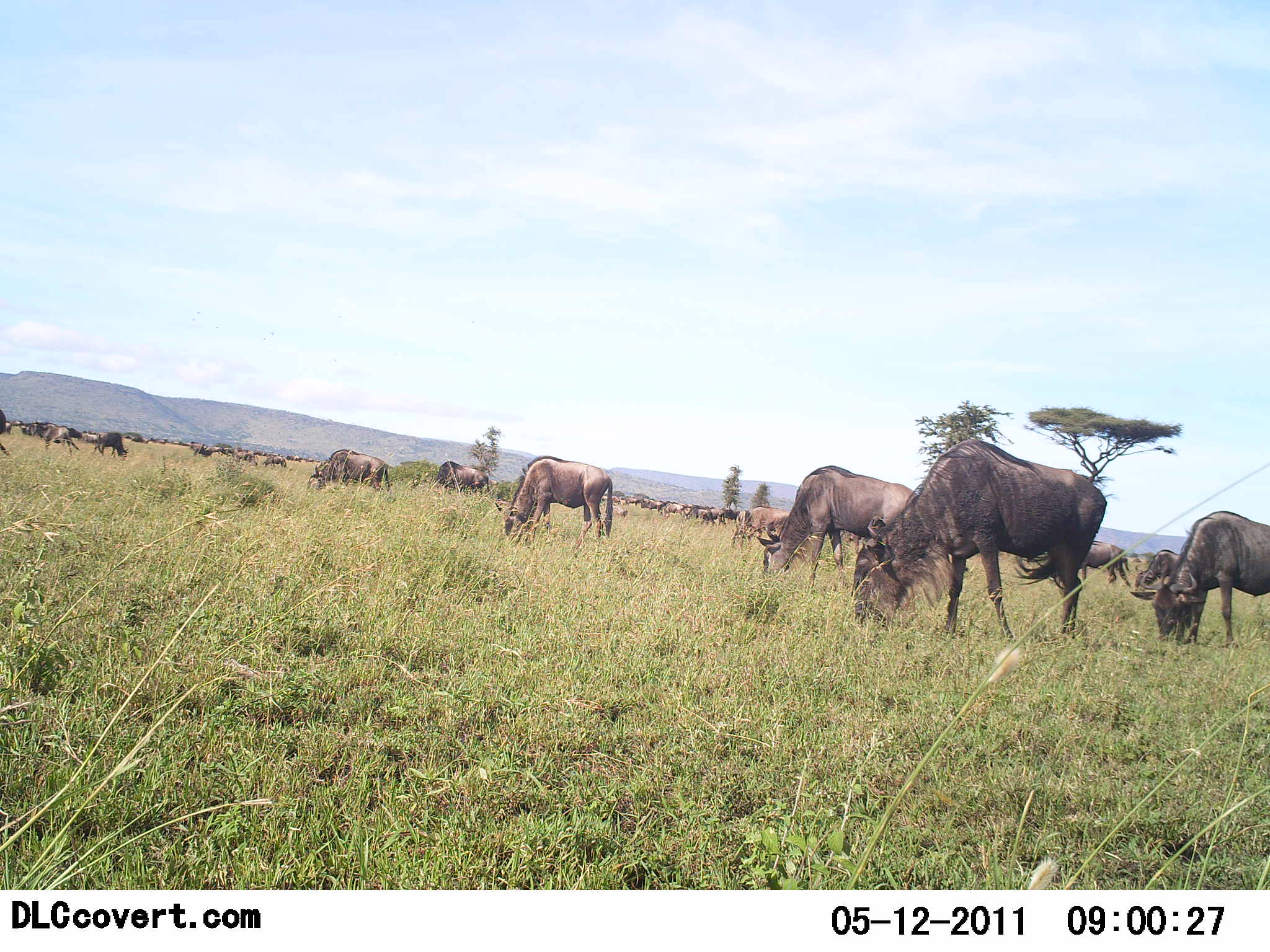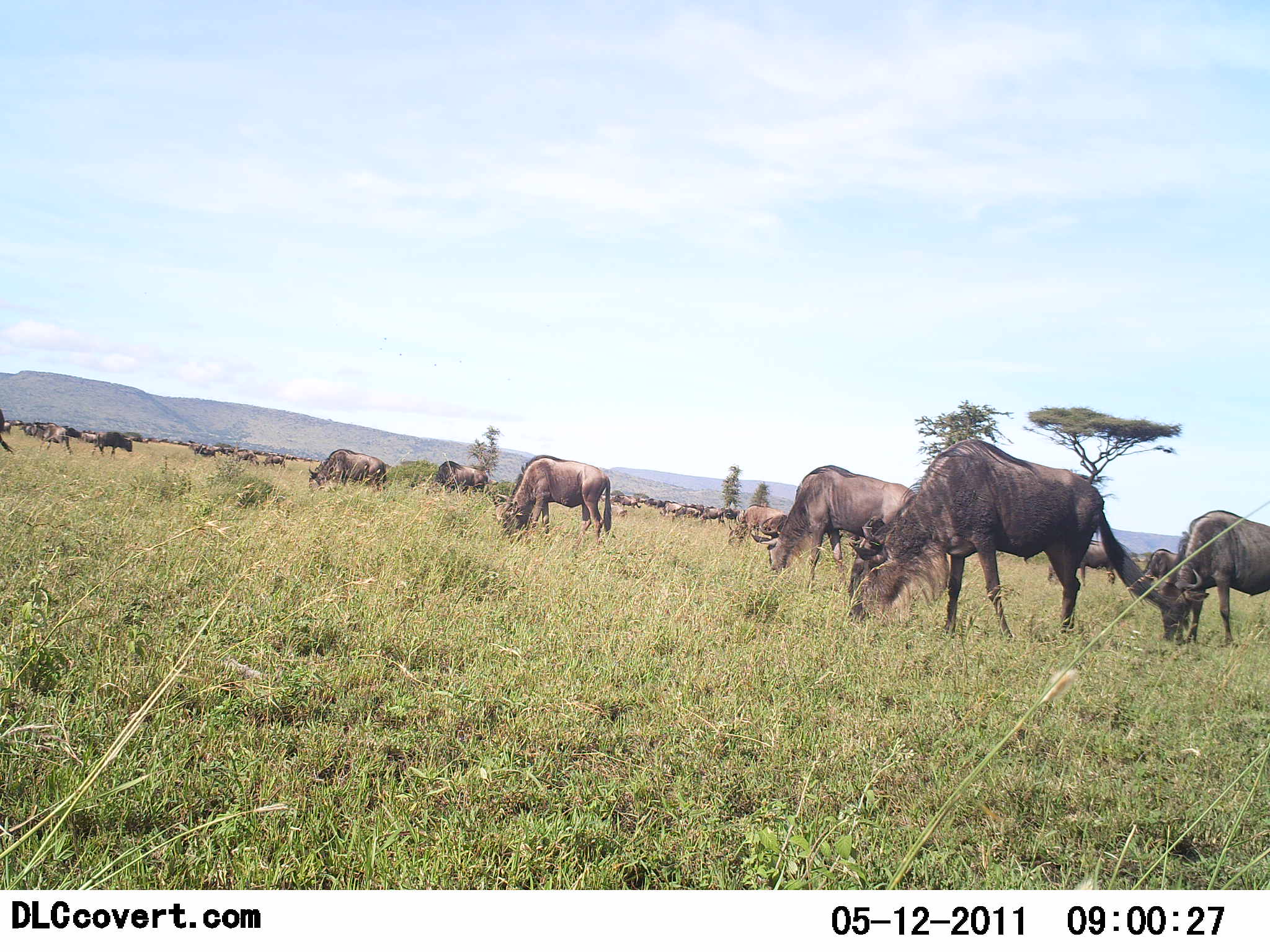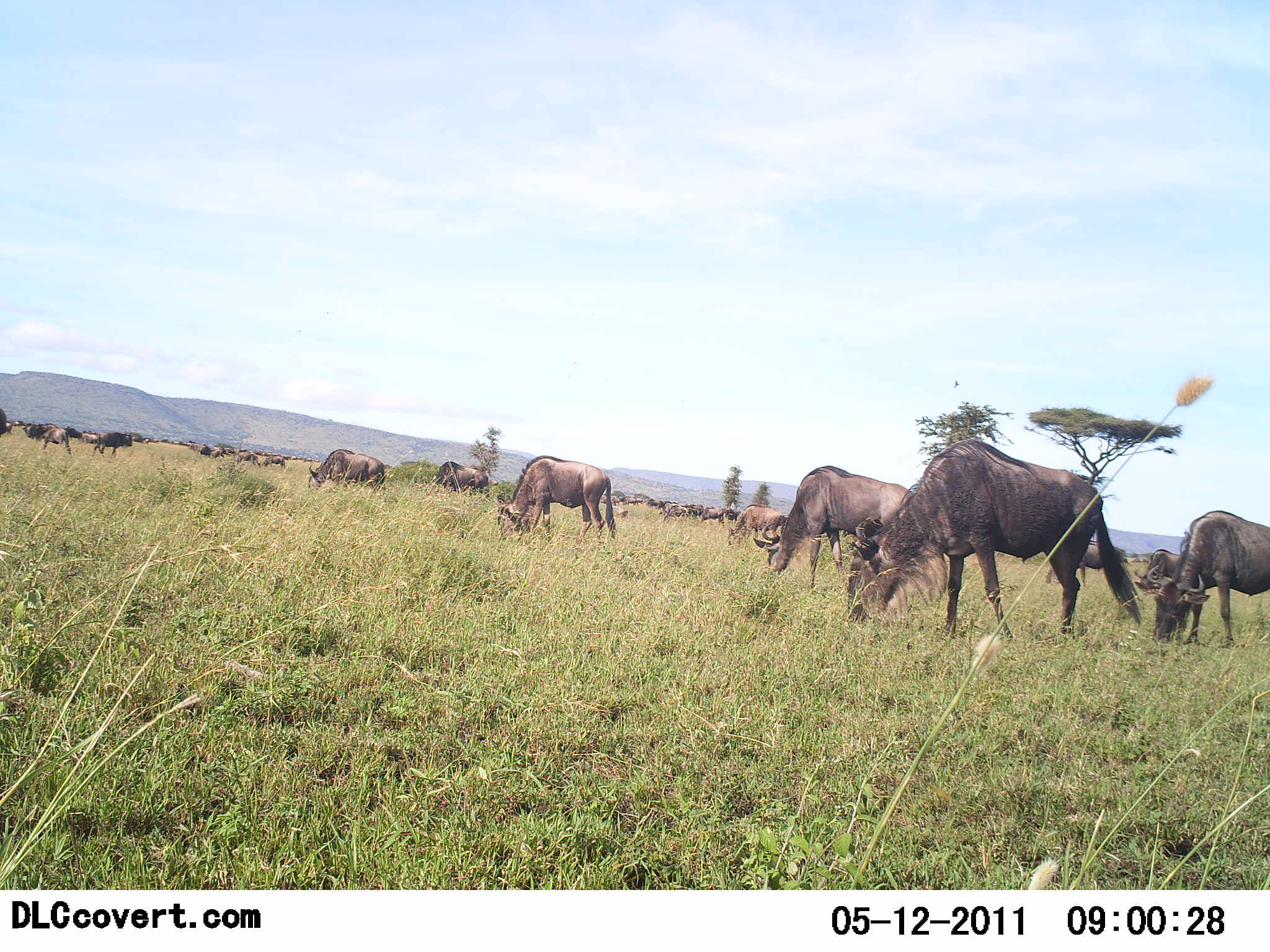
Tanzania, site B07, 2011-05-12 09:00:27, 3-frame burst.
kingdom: Animalia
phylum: Chordata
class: Mammalia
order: Artiodactyla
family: Bovidae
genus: Connochaetes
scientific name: Connochaetes taurinus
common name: blue wildebeest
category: wildebeest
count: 11-50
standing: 9%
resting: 0%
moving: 0%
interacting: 0%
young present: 0%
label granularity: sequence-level